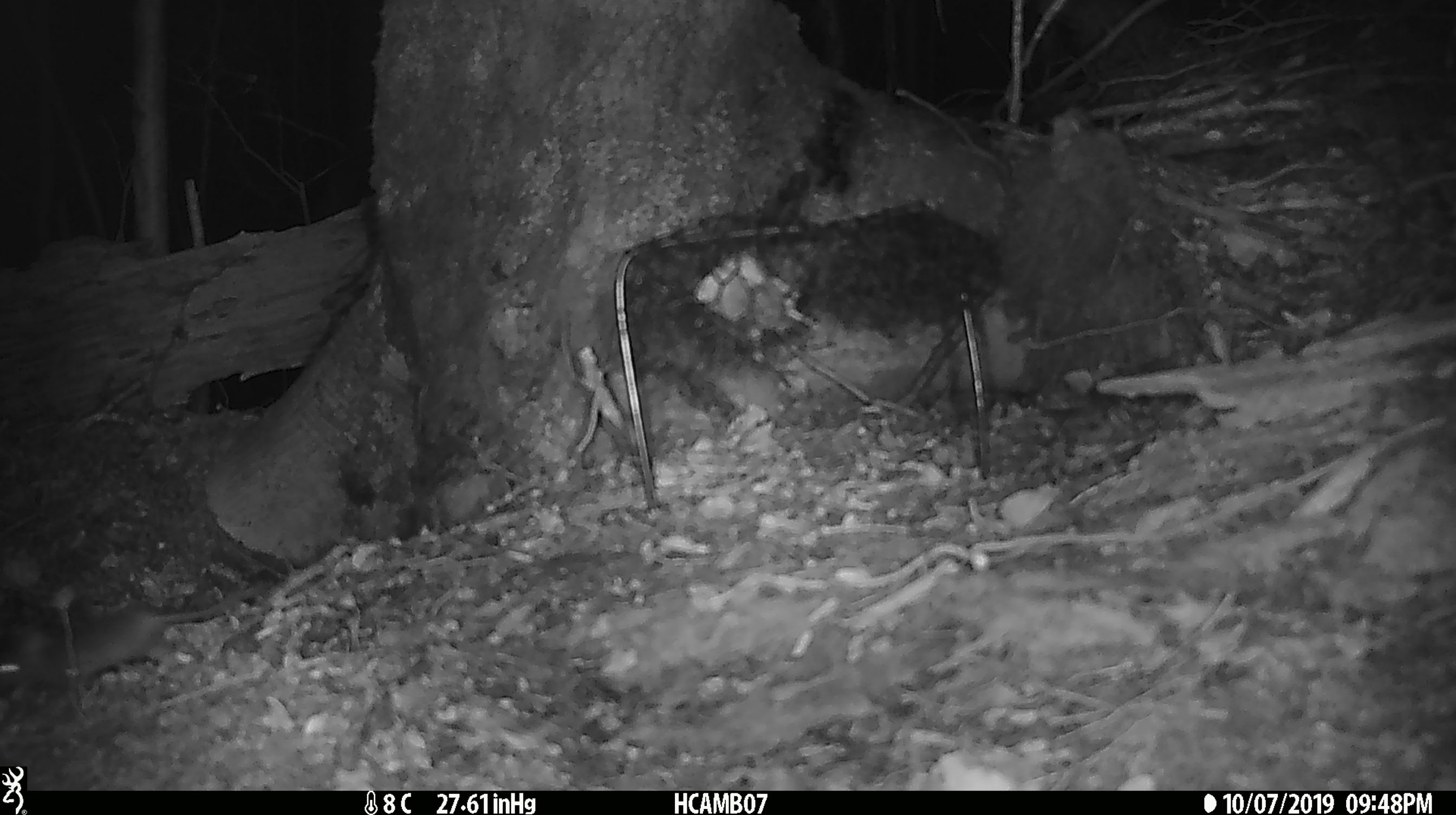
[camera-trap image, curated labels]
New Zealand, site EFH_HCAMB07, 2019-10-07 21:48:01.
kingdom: Animalia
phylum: Chordata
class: Mammalia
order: Rodentia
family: Muridae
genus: Mus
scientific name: Mus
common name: mouse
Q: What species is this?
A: Mouse (Mus).